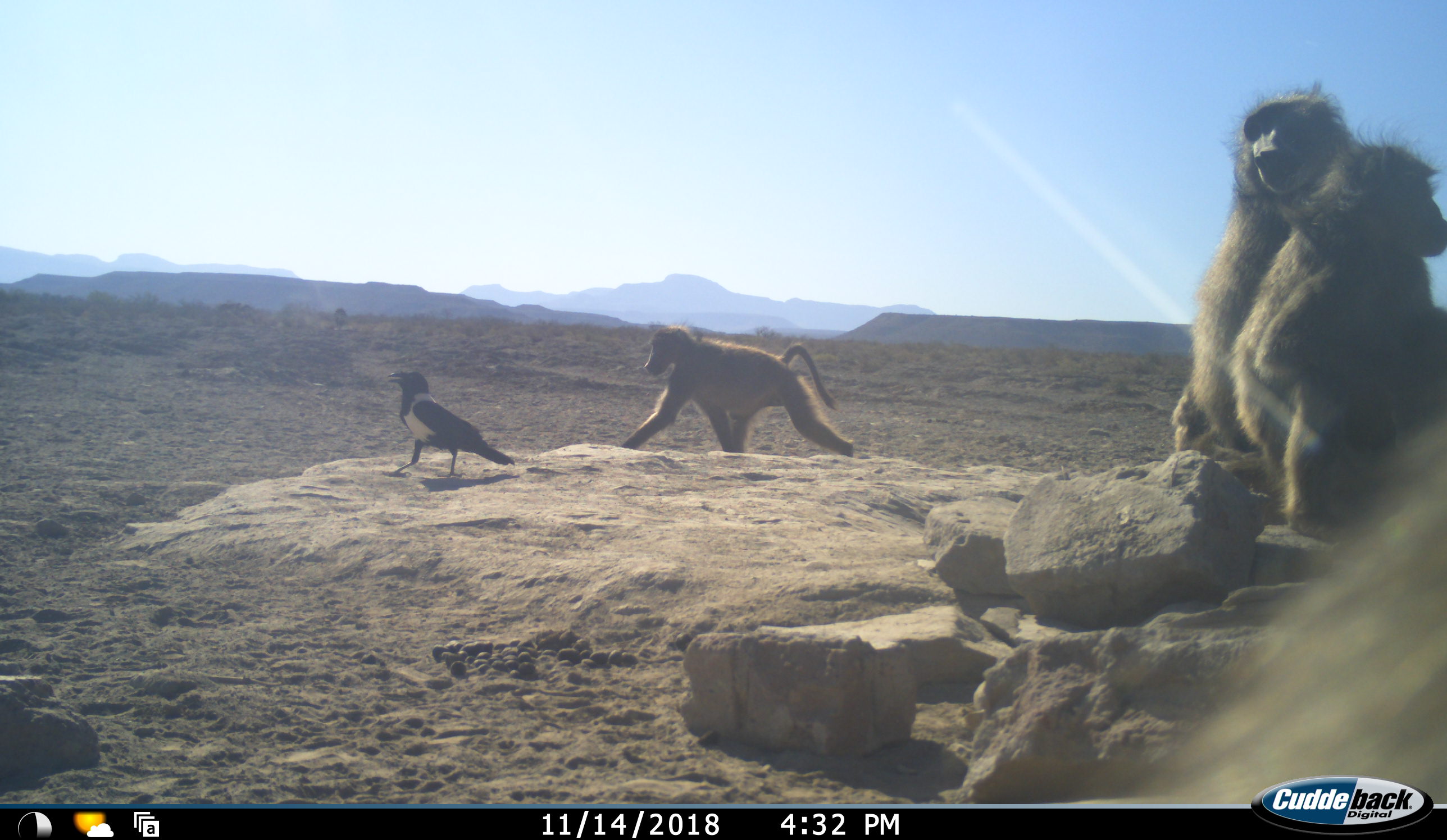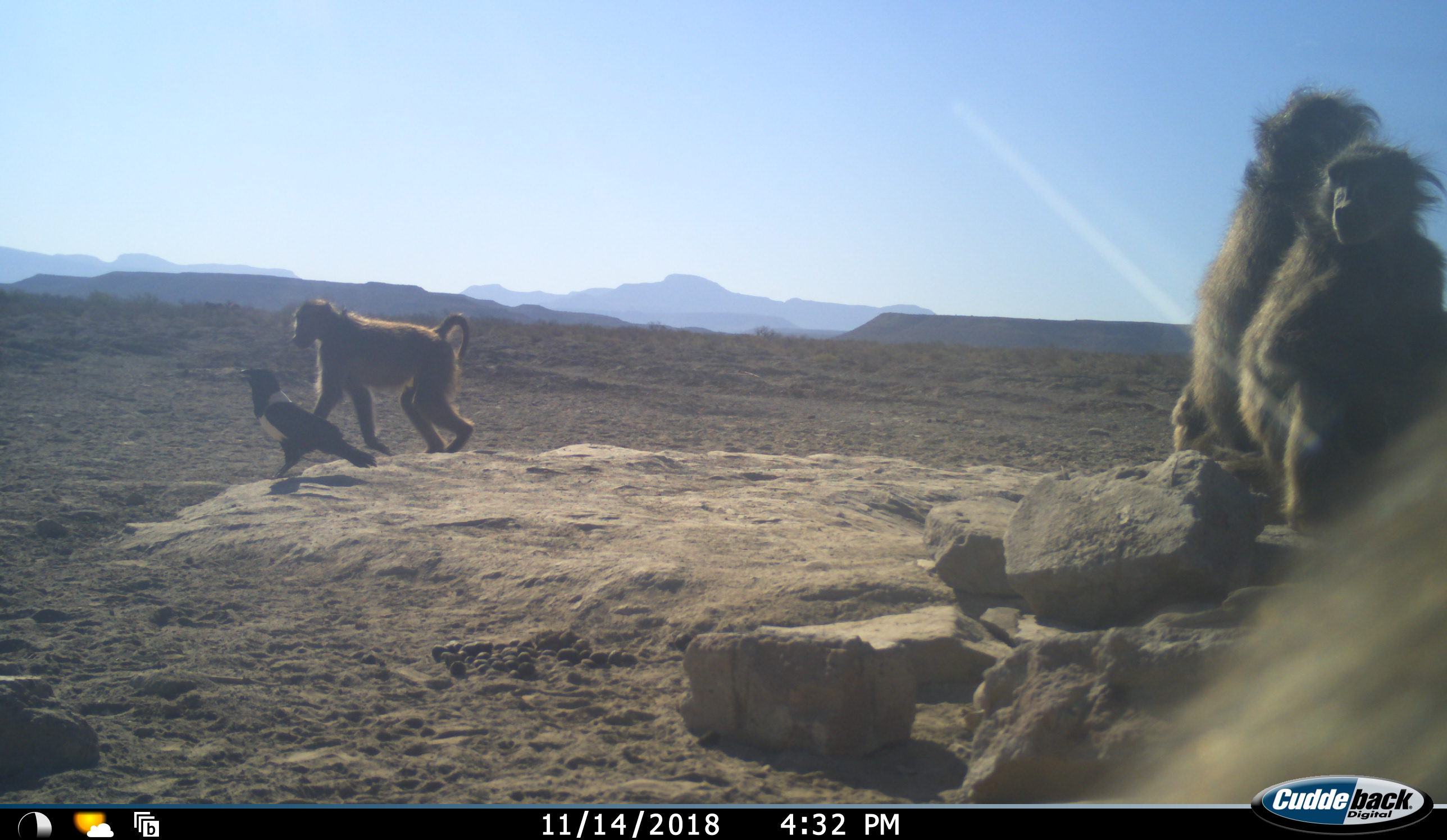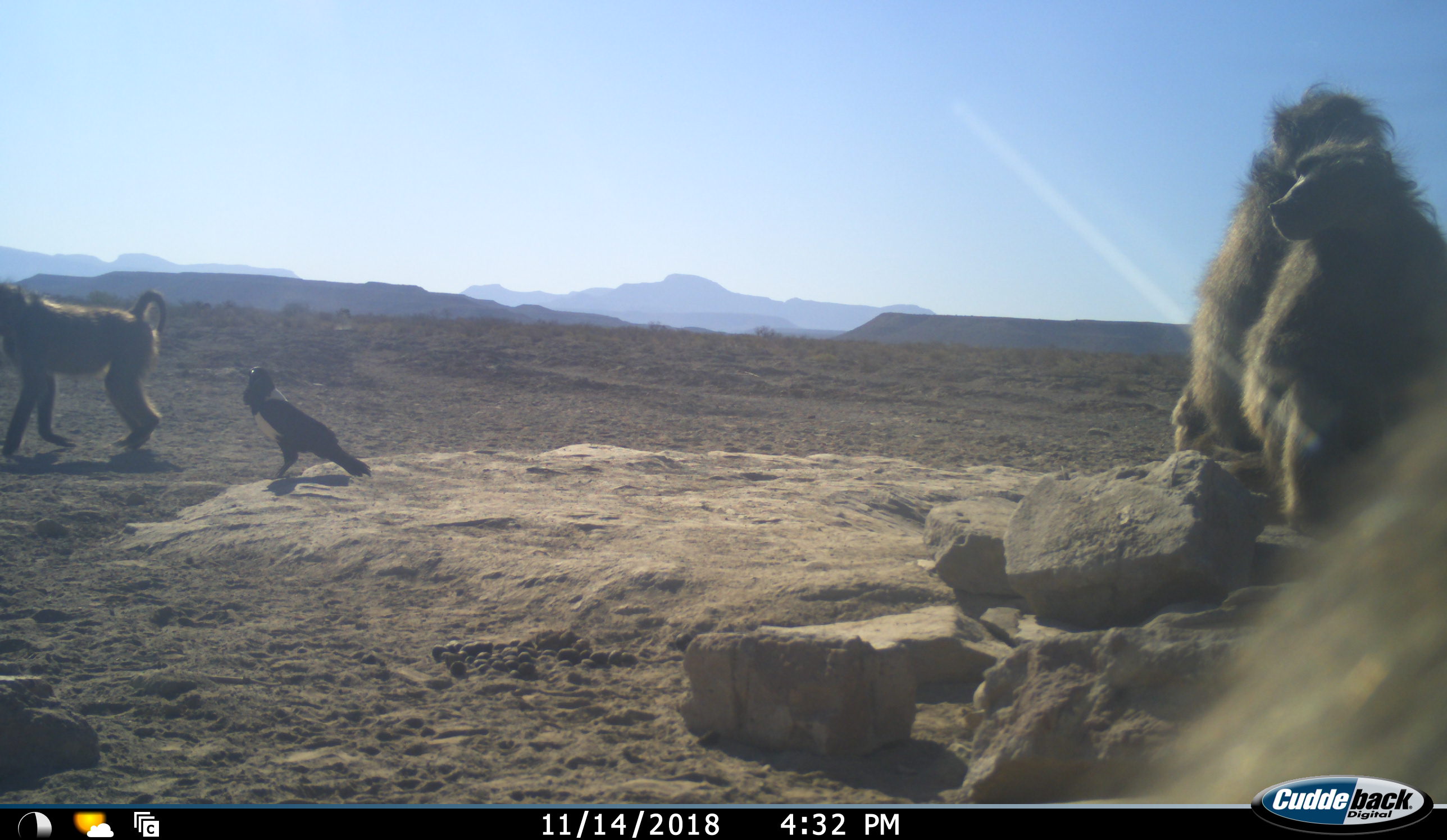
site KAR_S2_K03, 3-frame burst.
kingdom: Animalia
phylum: Chordata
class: Mammalia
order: Primates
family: Cercopithecidae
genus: Papio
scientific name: Papio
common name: baboon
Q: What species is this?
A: Baboon (Papio).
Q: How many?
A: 4.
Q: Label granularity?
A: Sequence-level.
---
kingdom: Animalia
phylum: Chordata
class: Aves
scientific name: Aves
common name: bird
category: birdother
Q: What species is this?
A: Birdother (bird) (Aves).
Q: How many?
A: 1.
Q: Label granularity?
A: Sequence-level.